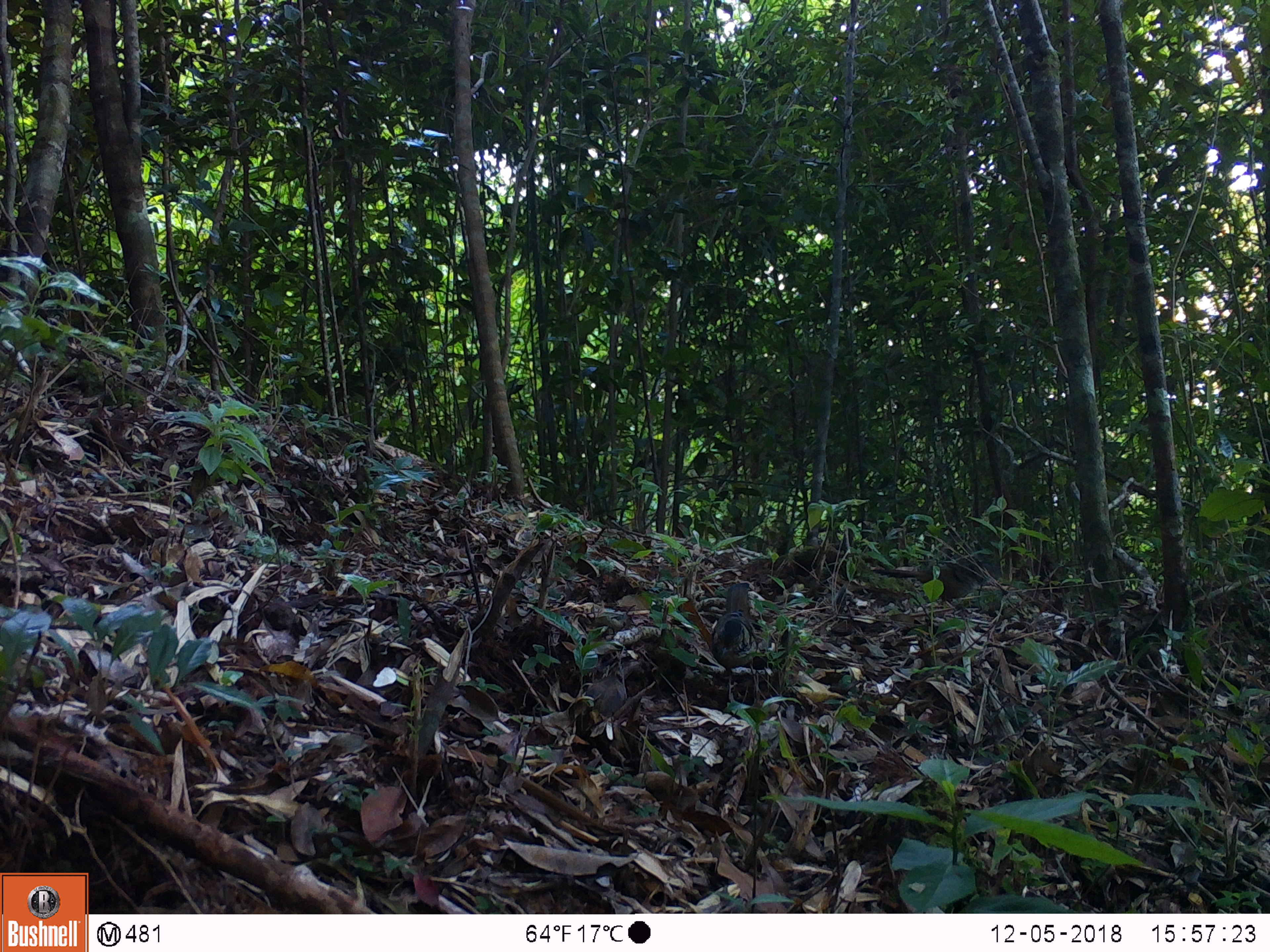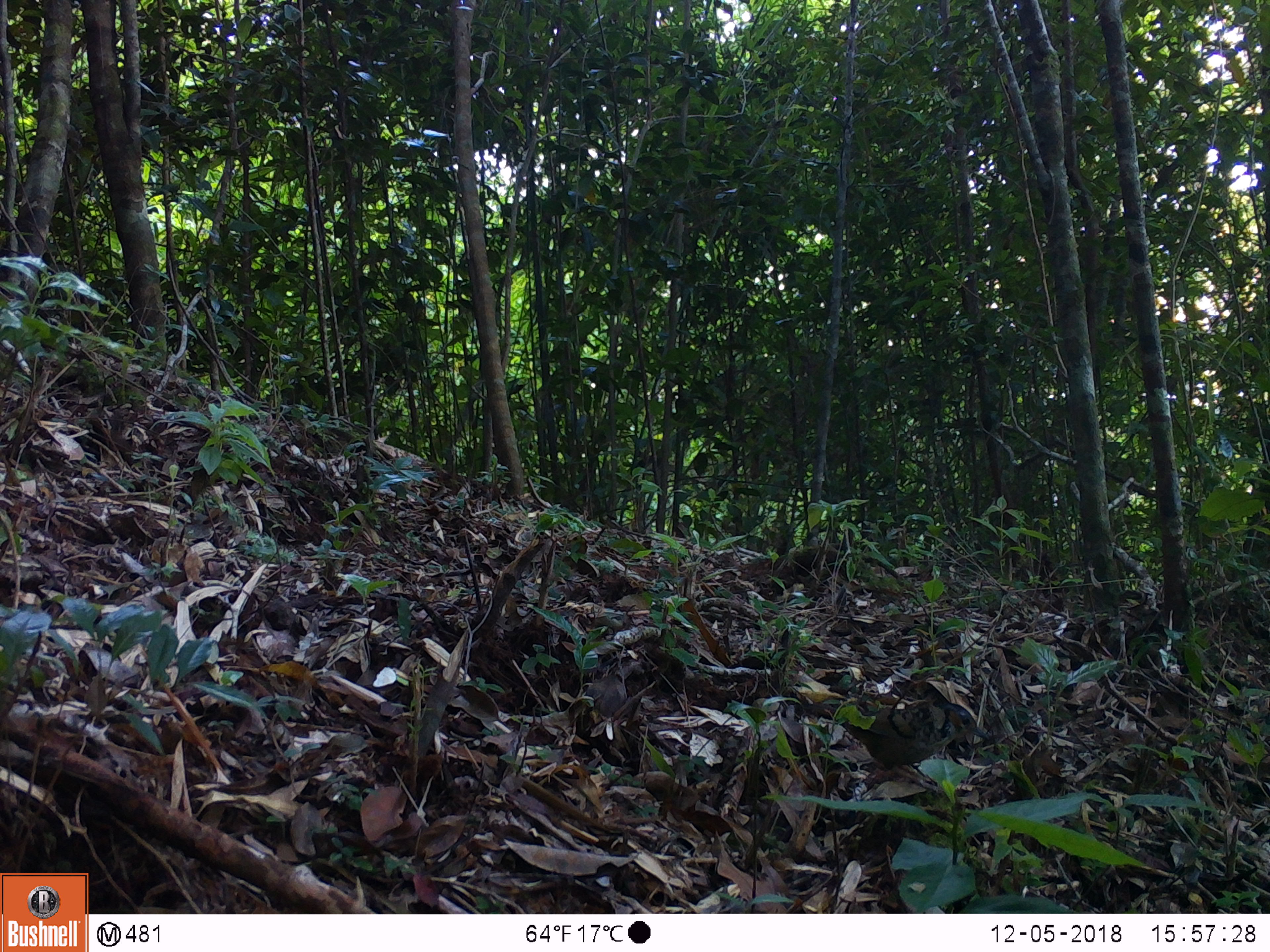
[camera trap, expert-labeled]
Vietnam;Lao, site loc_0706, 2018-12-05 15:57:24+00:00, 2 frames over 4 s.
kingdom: Animalia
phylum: Chordata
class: Aves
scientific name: Aves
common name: bird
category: unidentified bird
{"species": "unidentified bird (bird) (Aves)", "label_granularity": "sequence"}